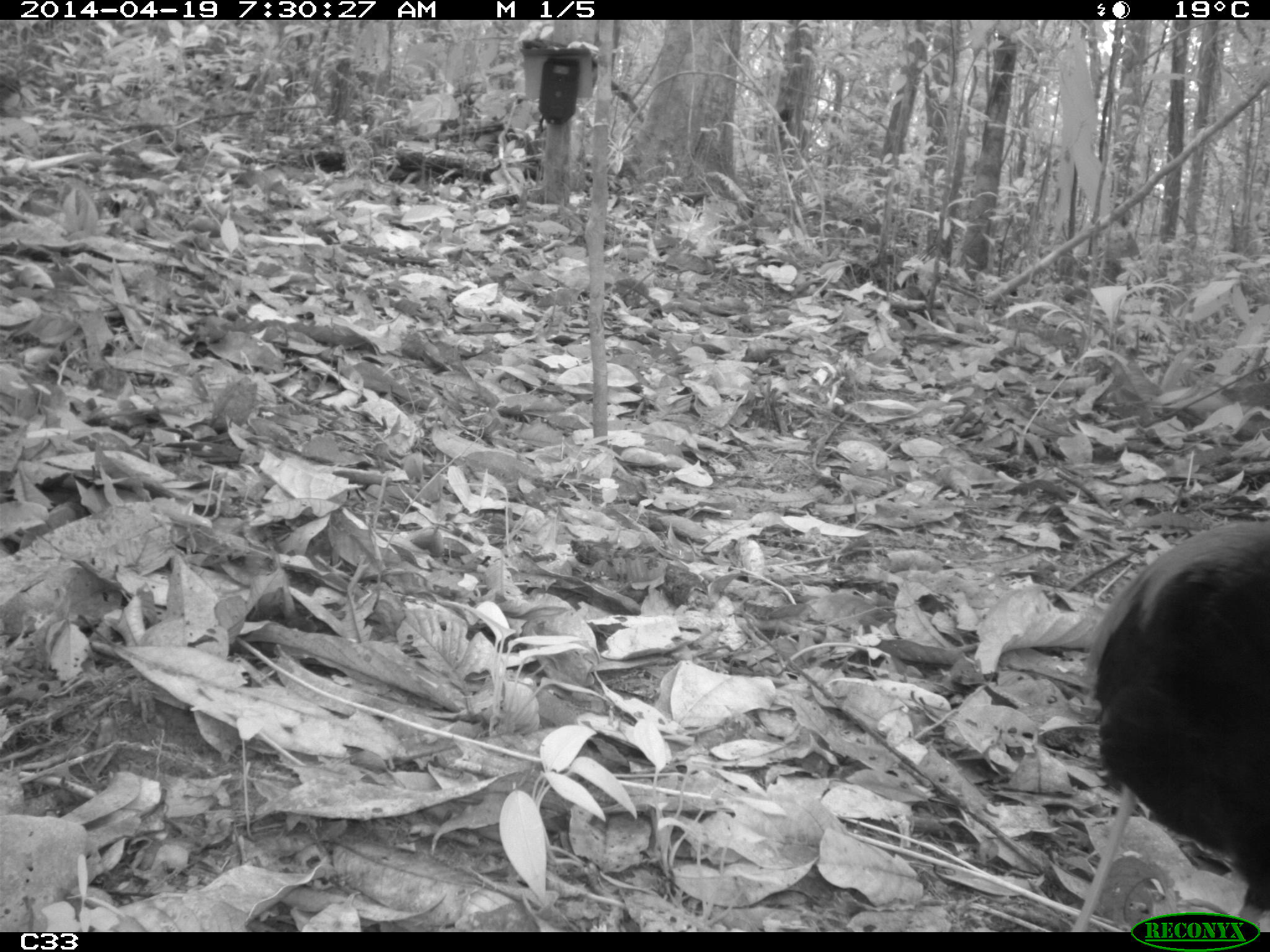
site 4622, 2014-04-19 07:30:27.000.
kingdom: Animalia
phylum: Chordata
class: Aves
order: Gruiformes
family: Psophiidae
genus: Psophia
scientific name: Psophia crepitans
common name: gray-winged trumpeter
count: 4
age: adult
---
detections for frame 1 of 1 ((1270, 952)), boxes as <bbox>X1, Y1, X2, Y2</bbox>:
psophia crepitans: <bbox>1095, 520, 1270, 916</bbox>